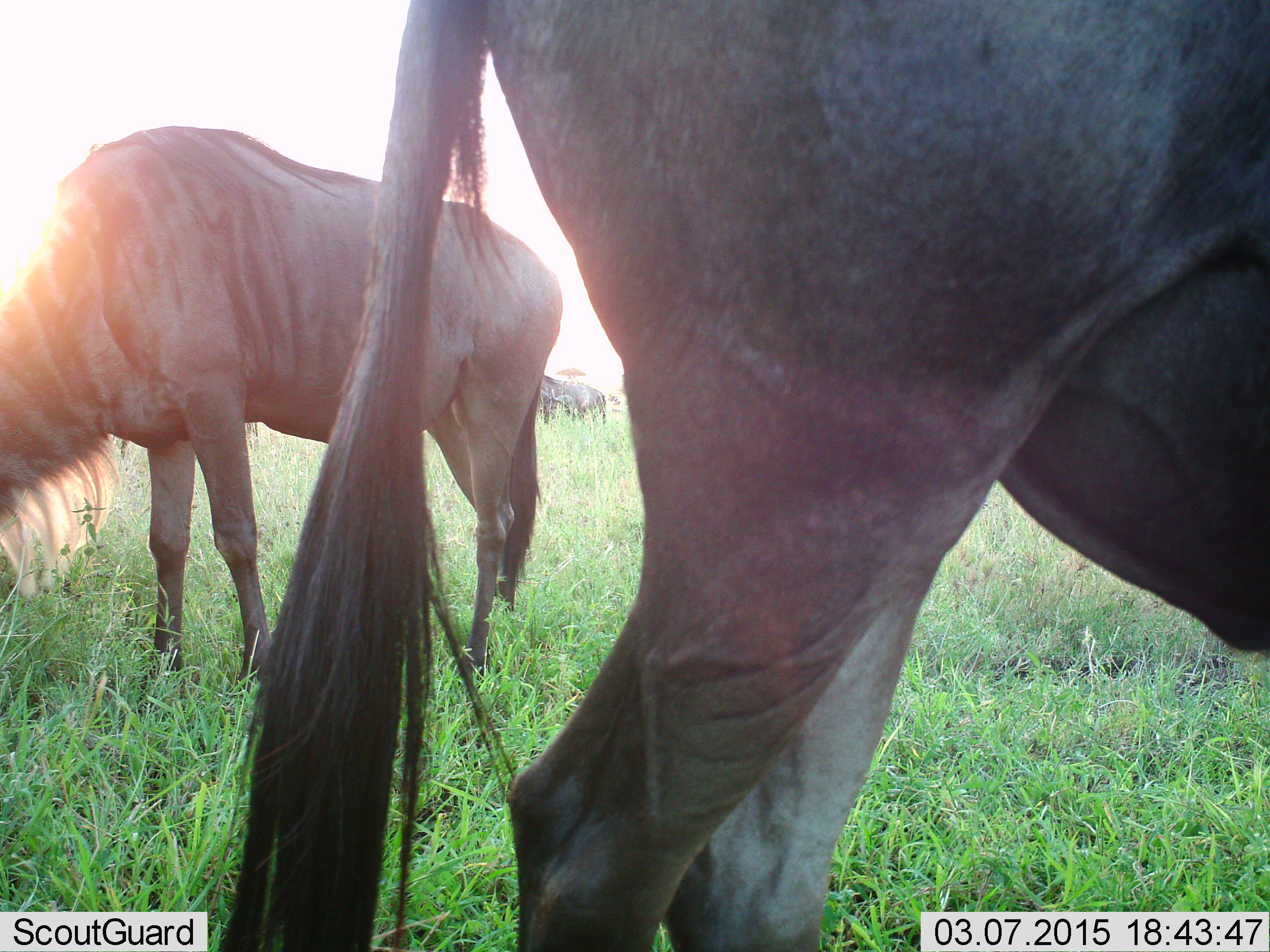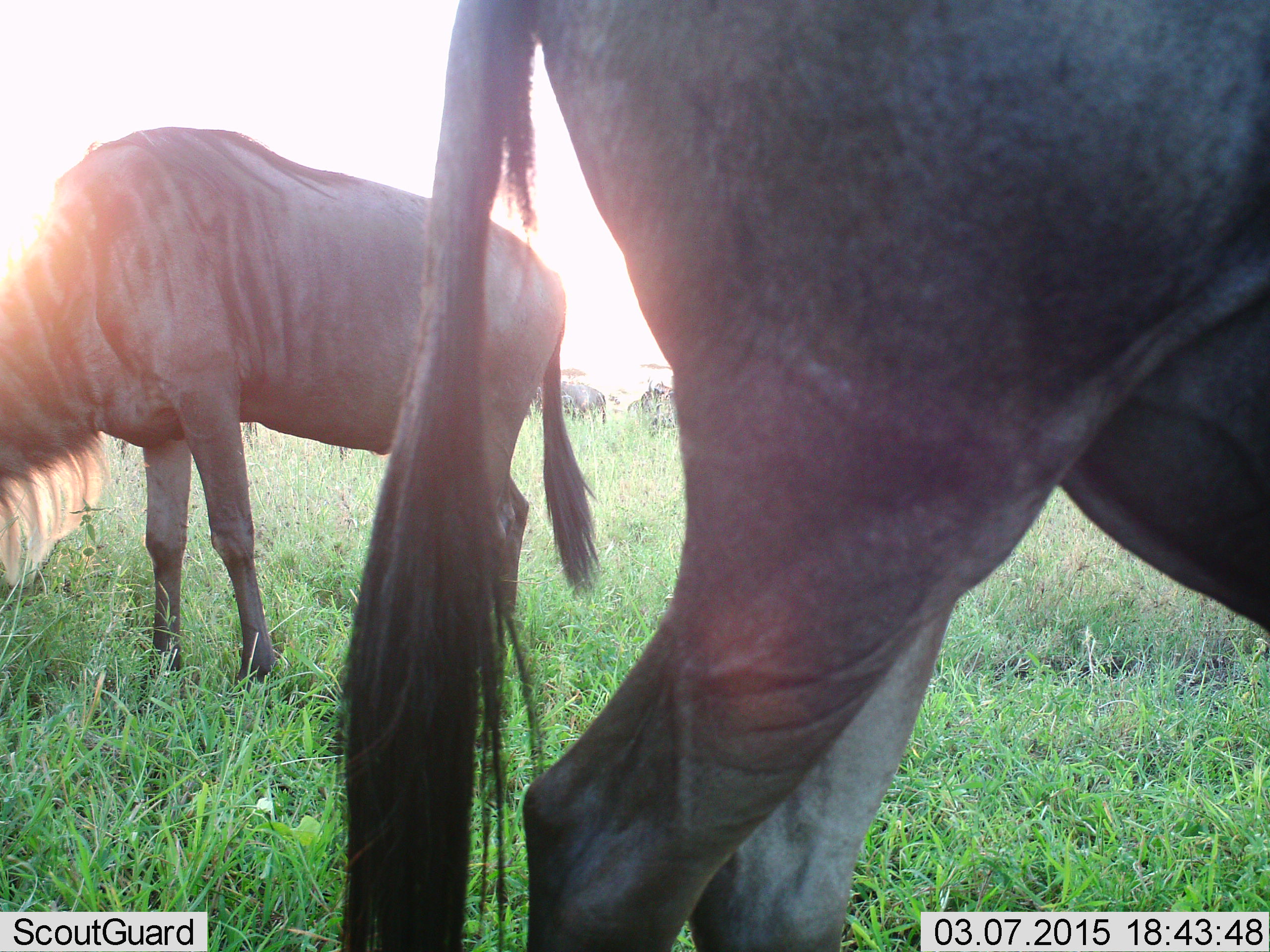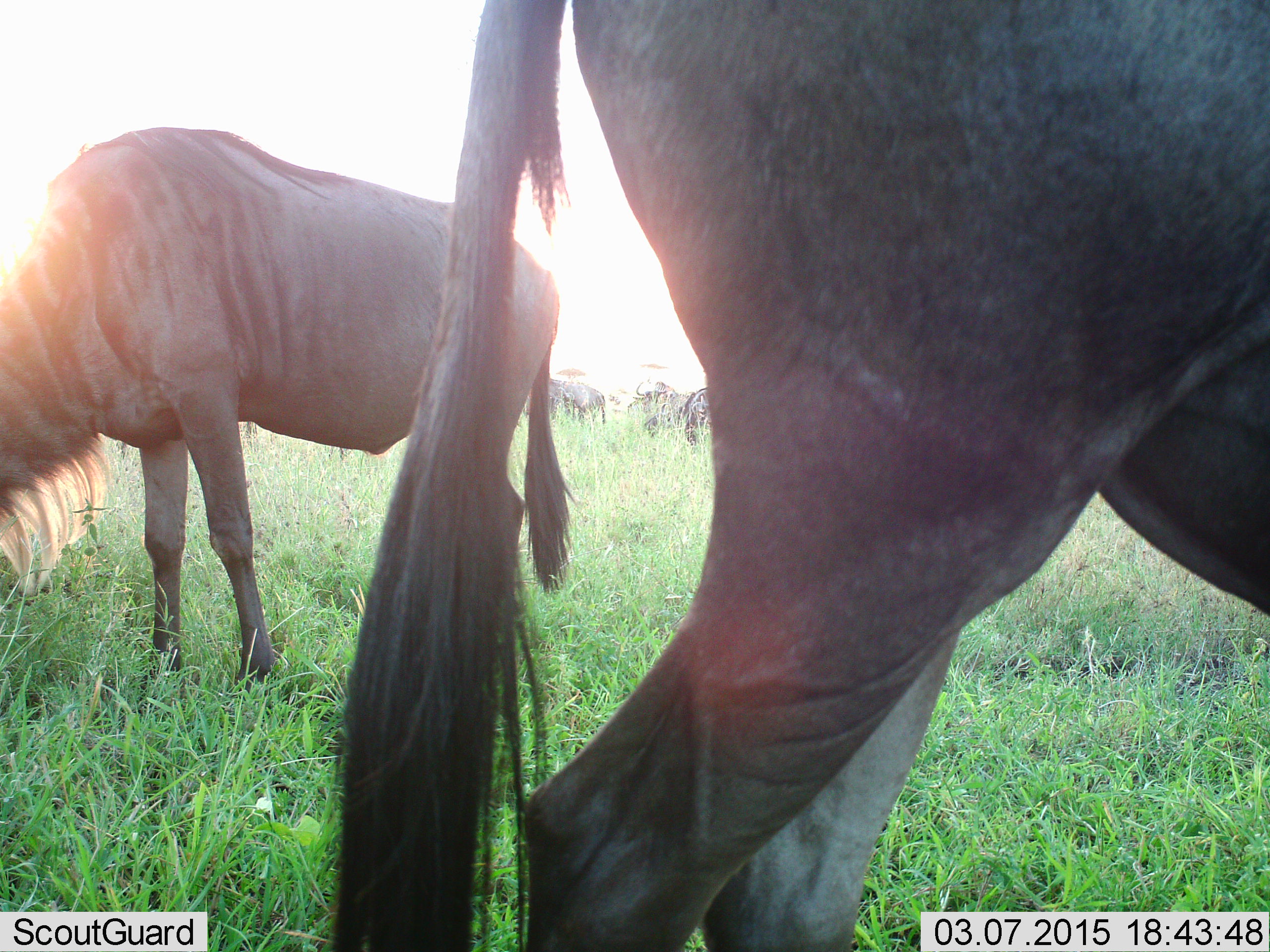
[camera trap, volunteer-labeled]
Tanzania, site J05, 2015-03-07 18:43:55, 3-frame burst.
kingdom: Animalia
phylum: Chordata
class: Mammalia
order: Artiodactyla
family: Bovidae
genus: Connochaetes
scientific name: Connochaetes taurinus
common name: blue wildebeest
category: wildebeest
Wildebeest (blue wildebeest) (Connochaetes taurinus), count 2. Behavior (volunteer vote fractions): standing 58%, resting 0%, moving 8%, interacting 0%. Young present (vote fraction): 0%. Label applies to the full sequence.